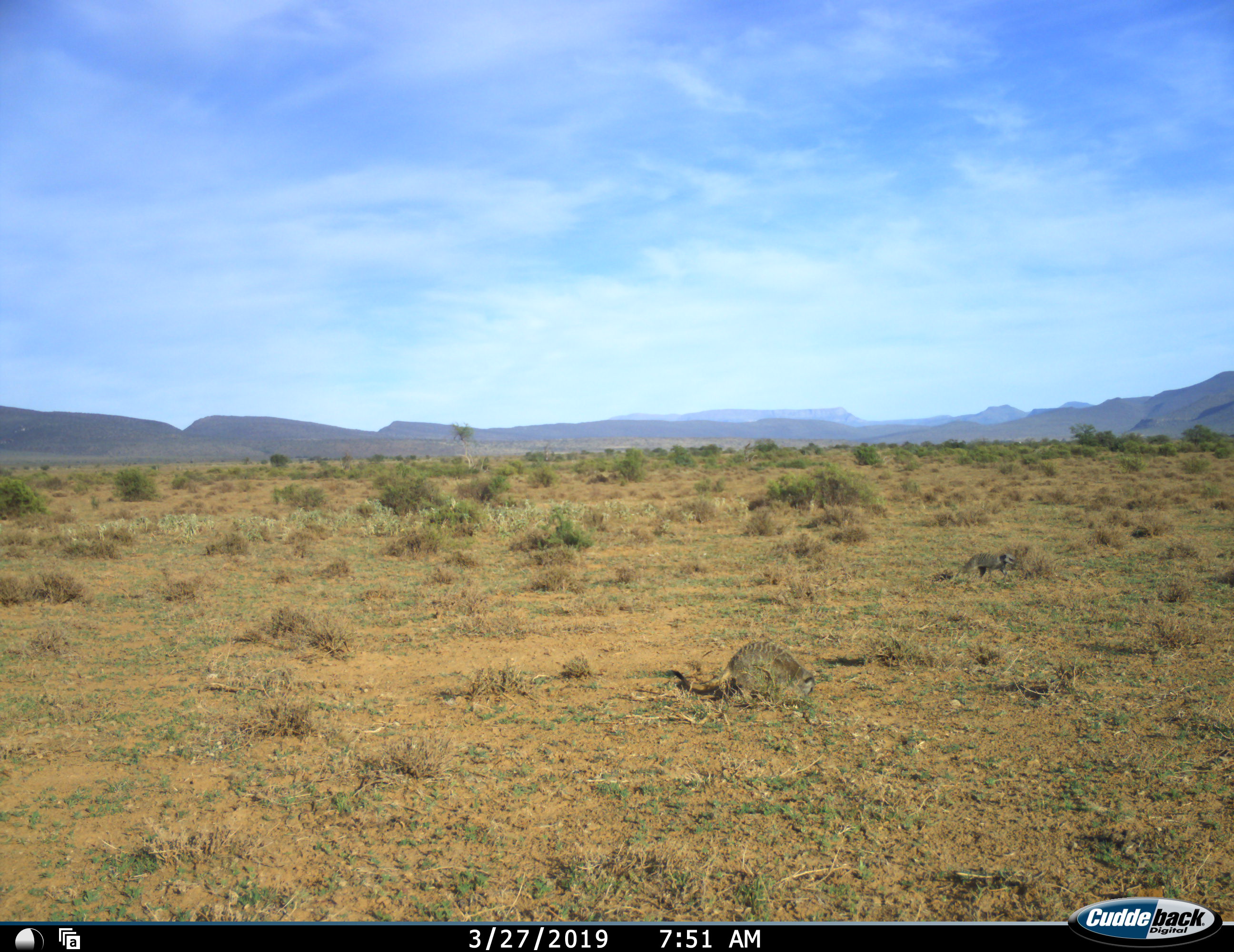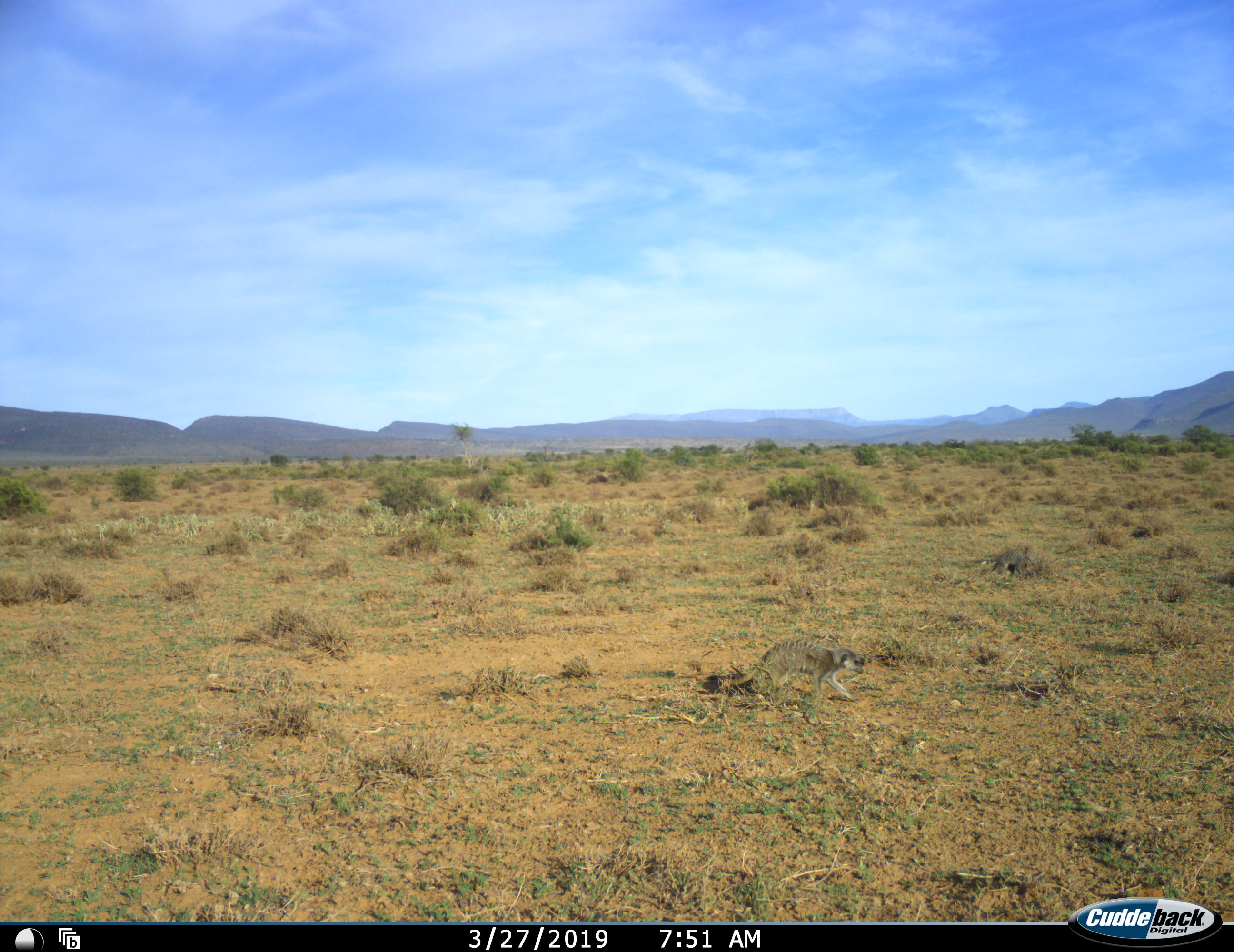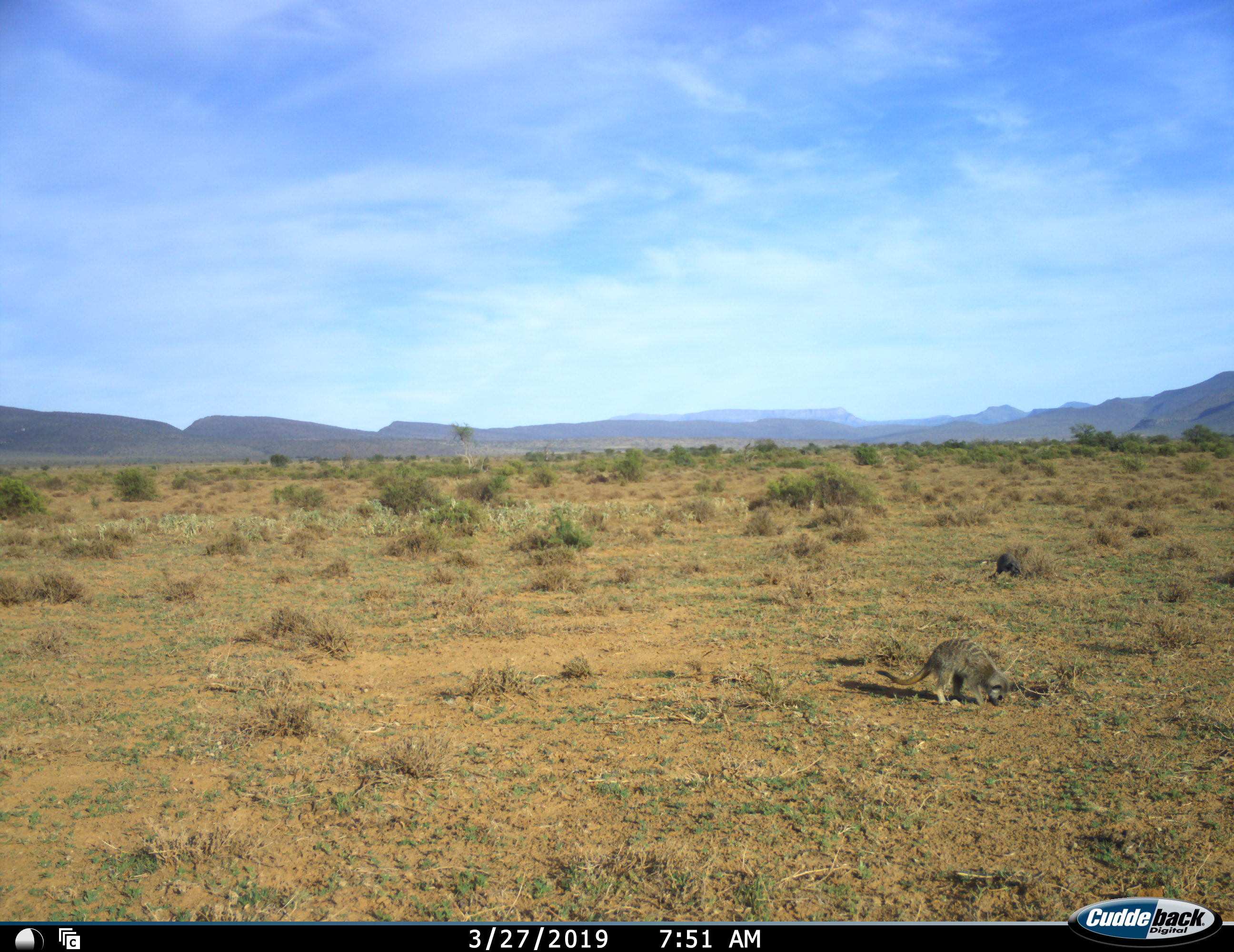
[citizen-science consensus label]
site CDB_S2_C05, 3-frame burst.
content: unidentified animal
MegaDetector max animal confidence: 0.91